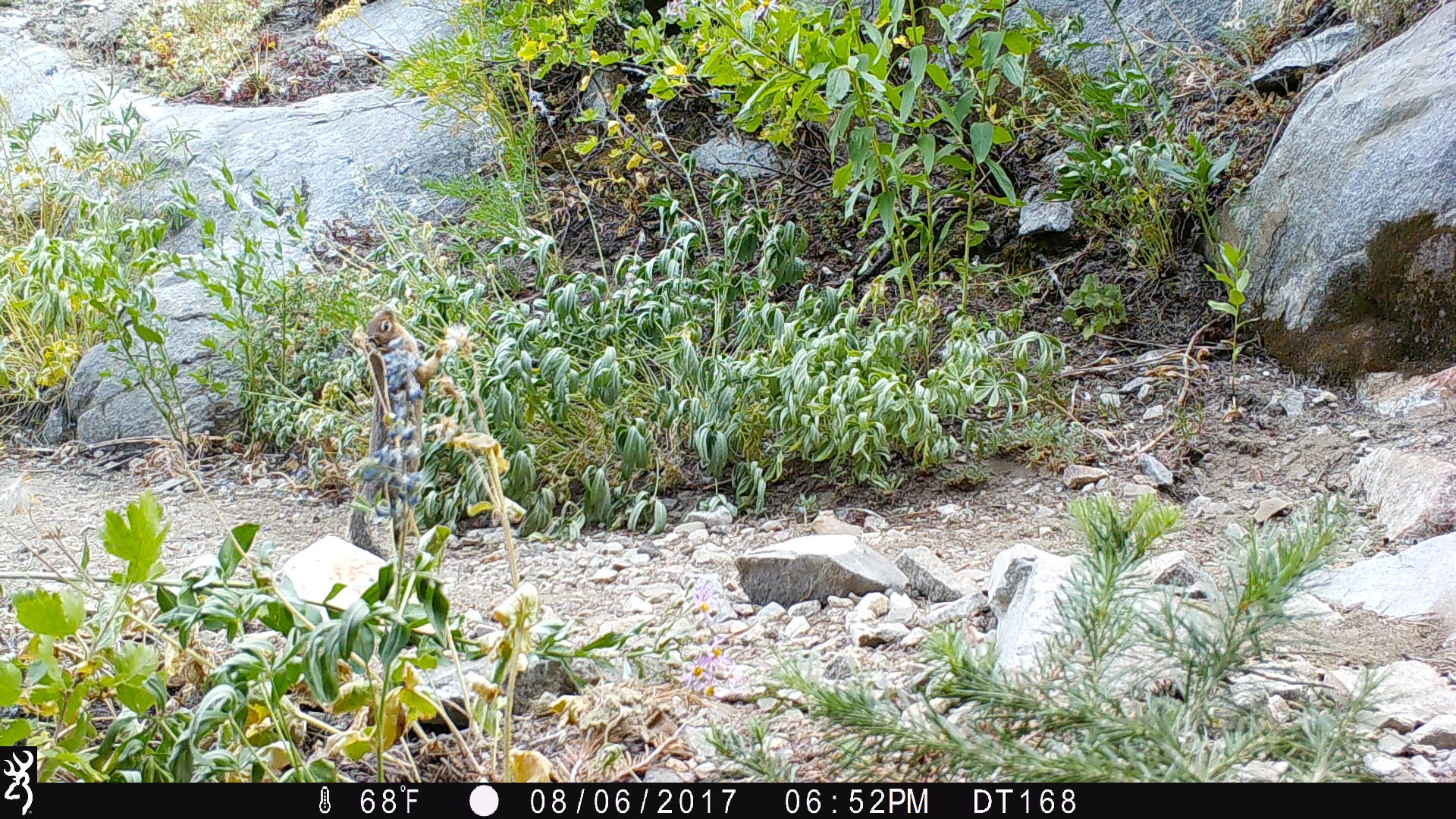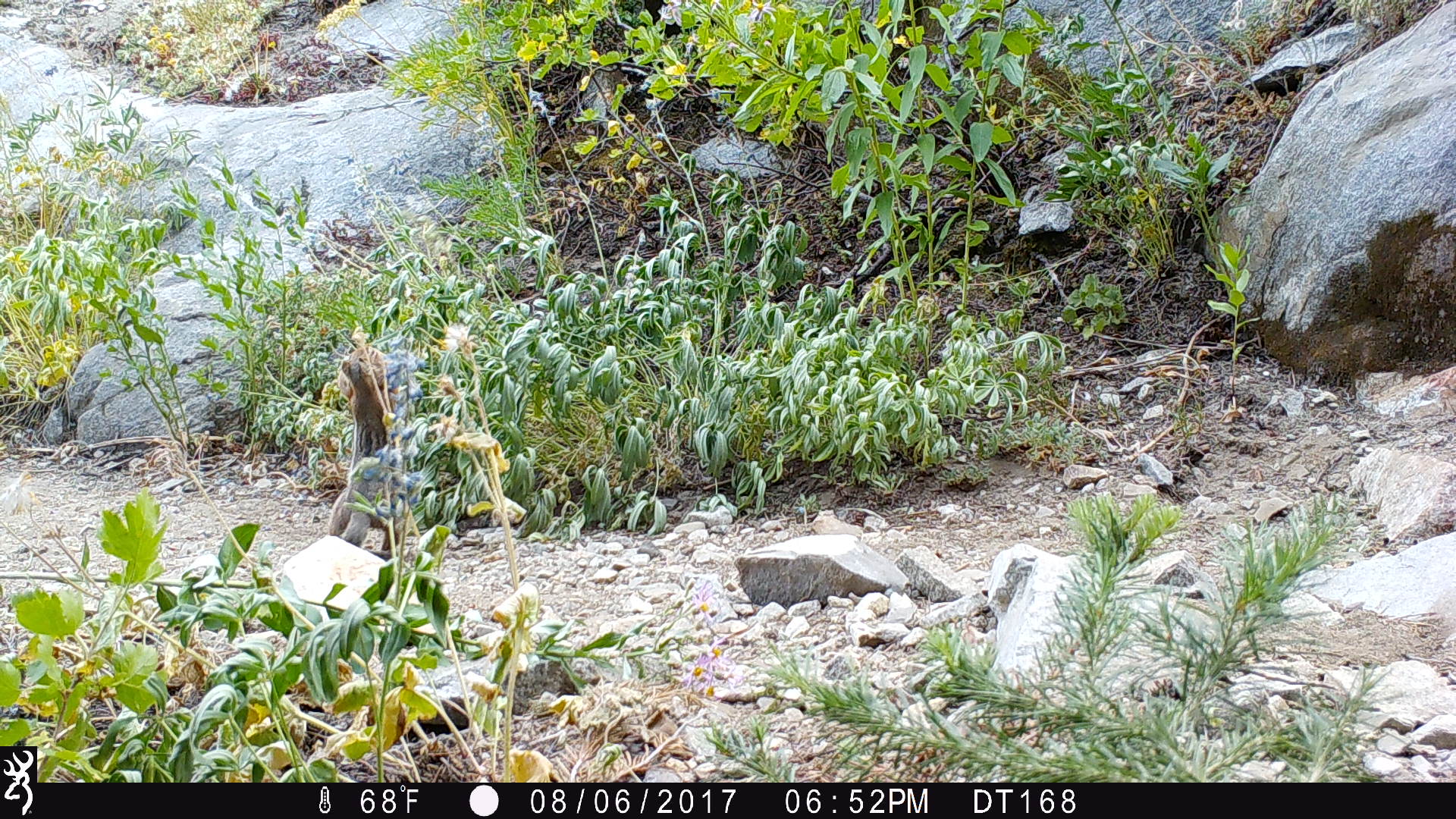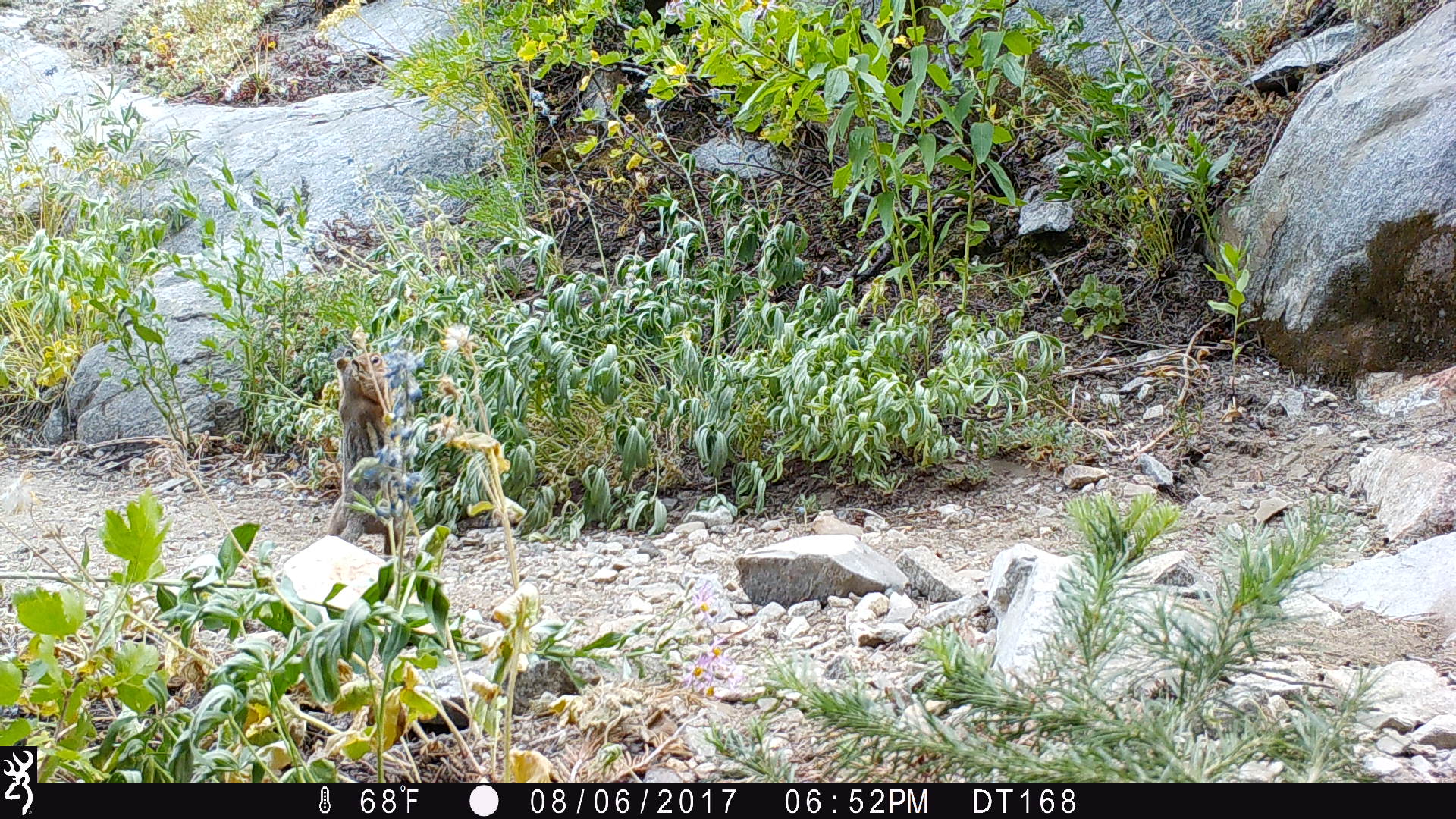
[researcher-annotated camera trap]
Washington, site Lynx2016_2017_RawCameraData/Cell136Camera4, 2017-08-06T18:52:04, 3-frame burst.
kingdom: Animalia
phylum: Chordata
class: Mammalia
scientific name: Mammalia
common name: small mammal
Small mammal (Mammalia). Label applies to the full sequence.